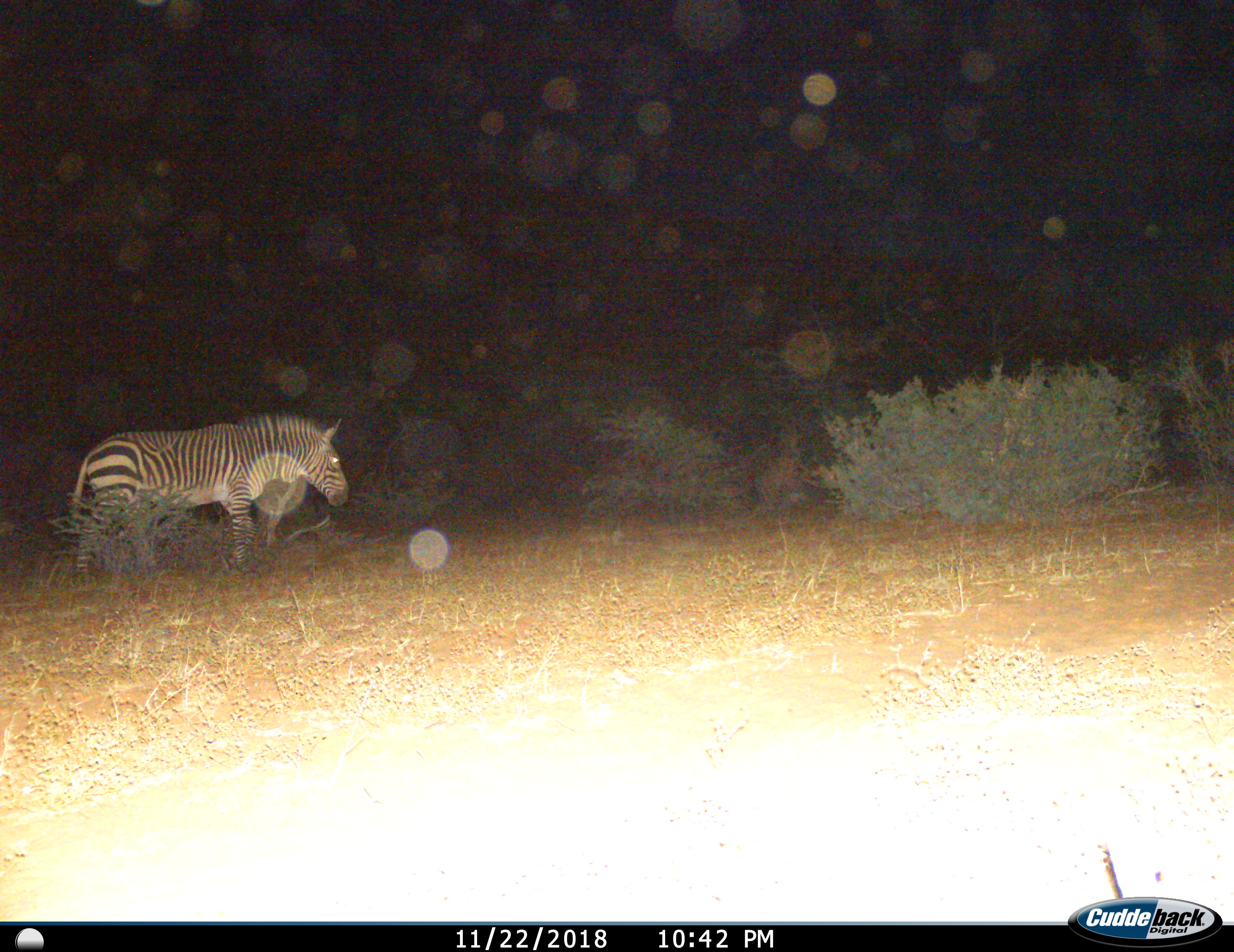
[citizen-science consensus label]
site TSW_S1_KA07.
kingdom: Animalia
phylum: Chordata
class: Mammalia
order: Perissodactyla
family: Equidae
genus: Equus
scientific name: Equus quagga burchellii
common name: burchell's zebra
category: zebraburchells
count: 1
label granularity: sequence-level